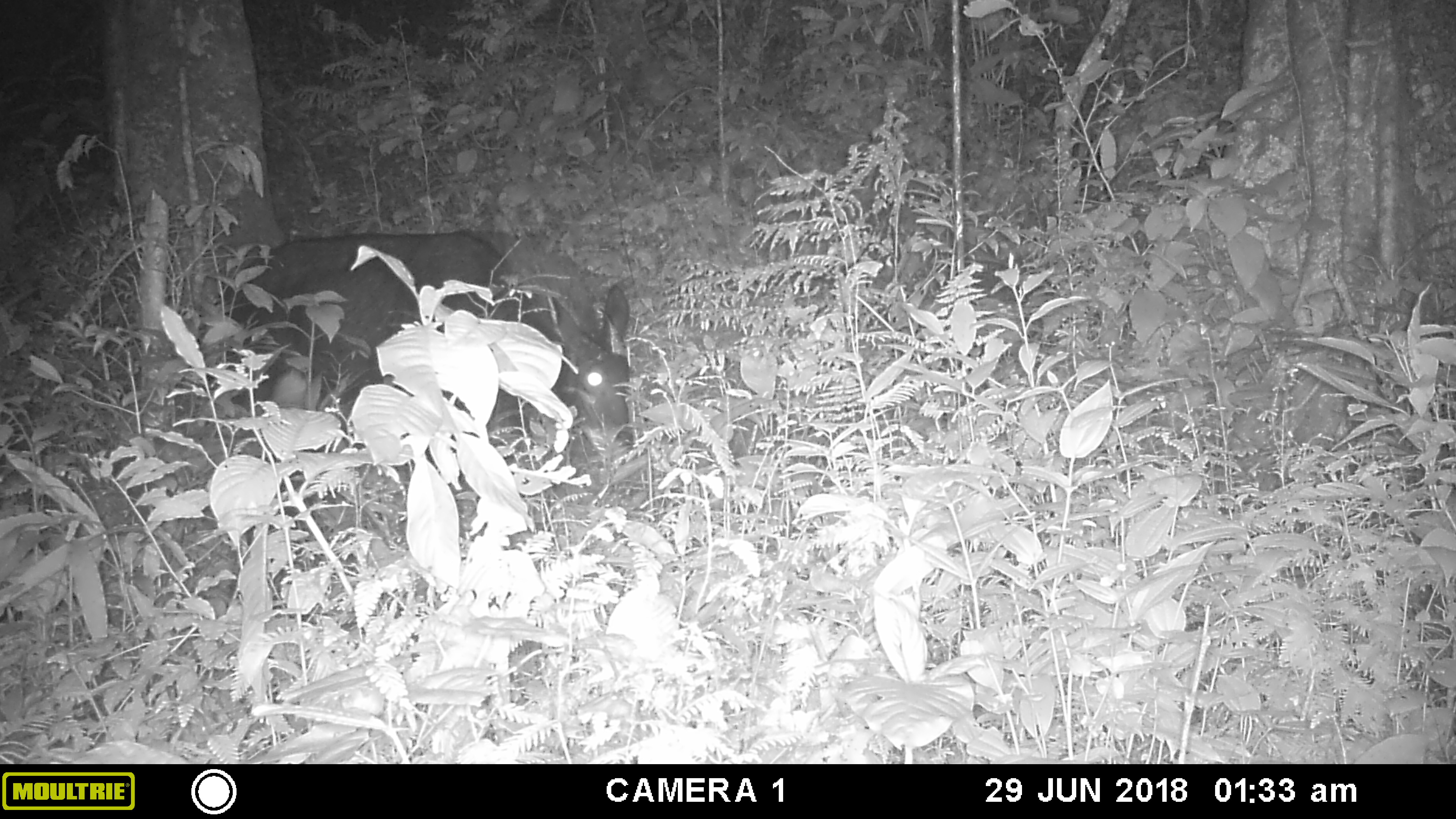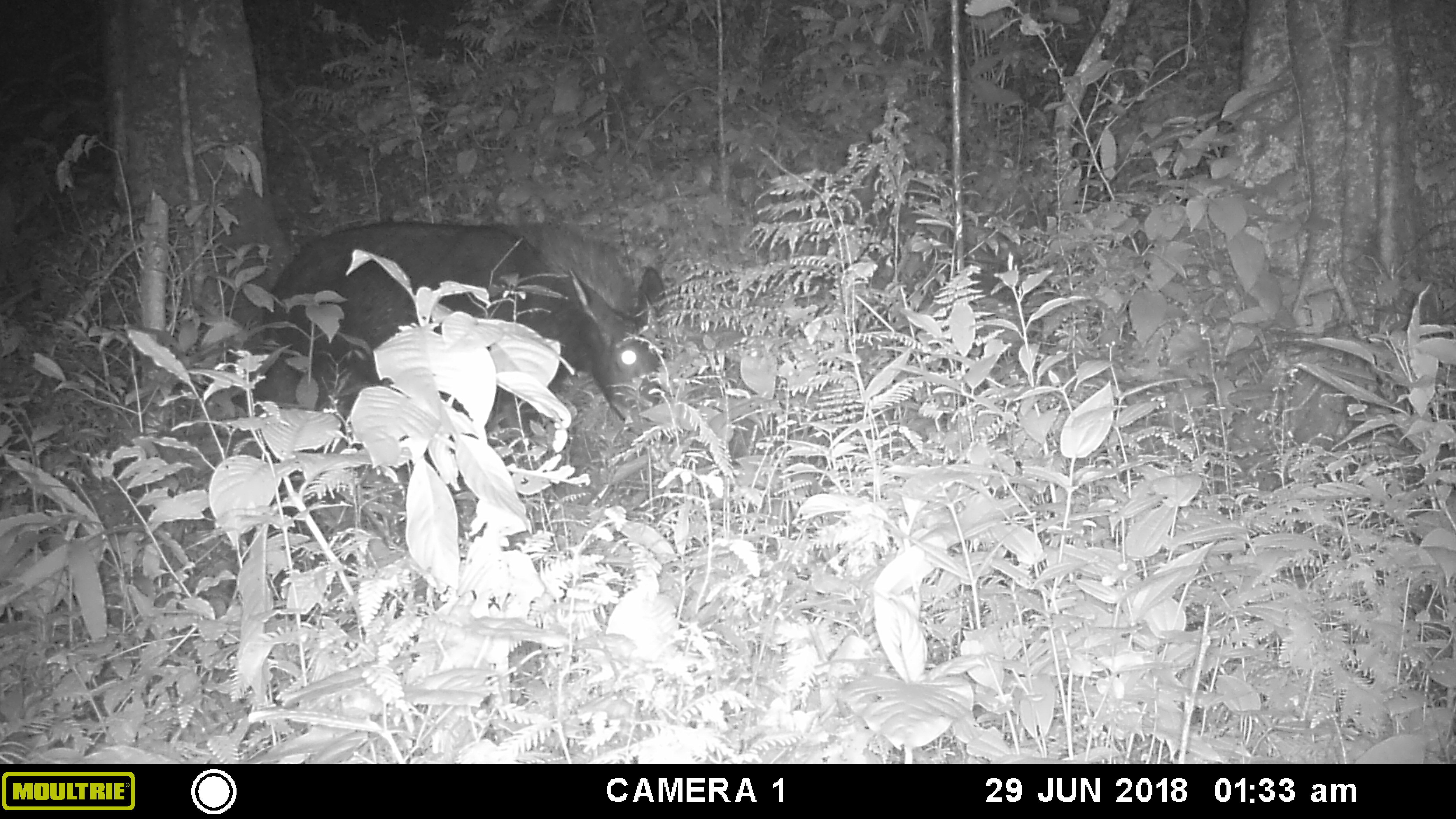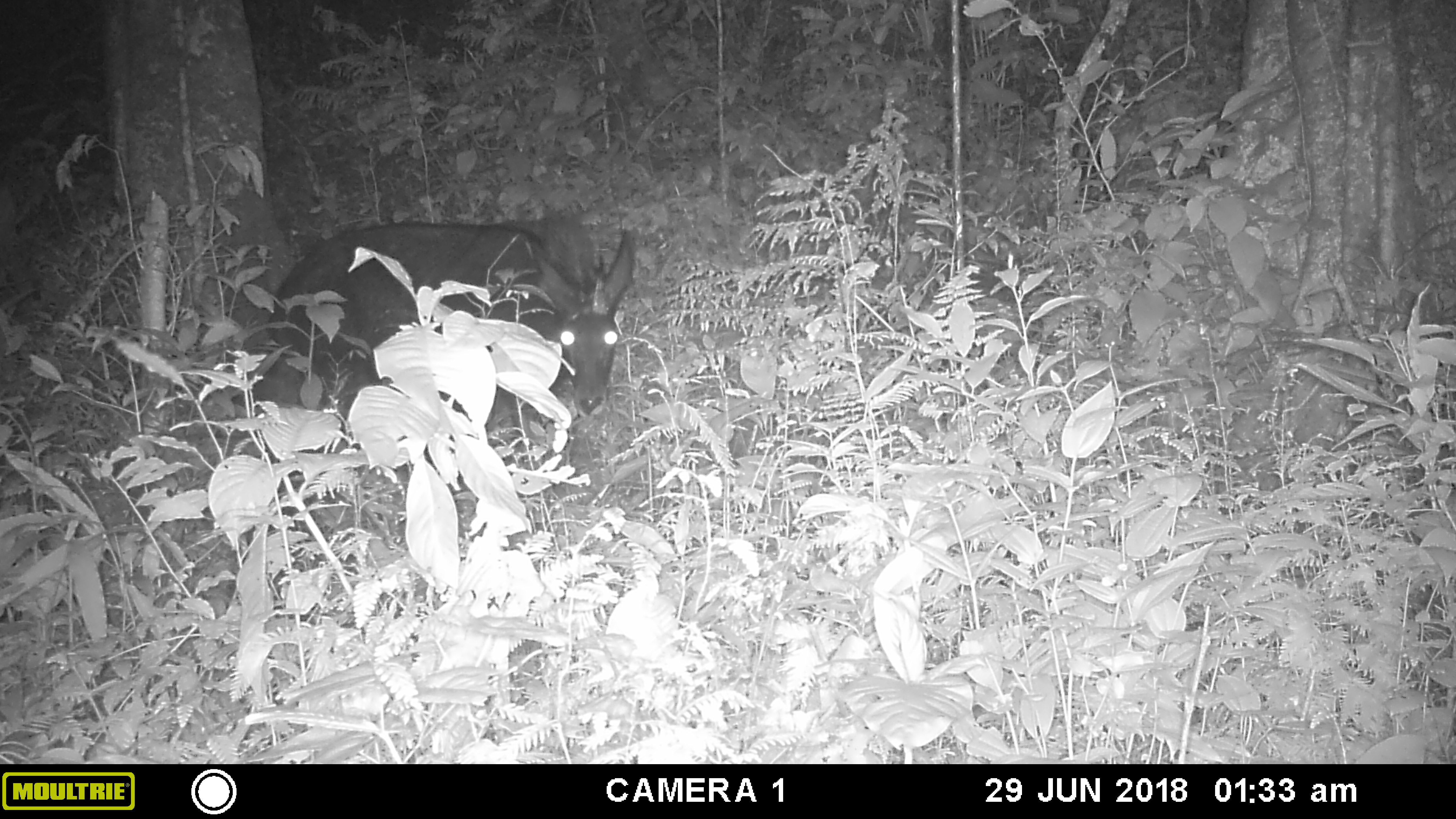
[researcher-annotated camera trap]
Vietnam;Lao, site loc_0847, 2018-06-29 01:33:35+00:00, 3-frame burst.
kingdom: Animalia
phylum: Chordata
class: Mammalia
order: Artiodactyla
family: Bovidae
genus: Capricornis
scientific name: Capricornis sumatraensis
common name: chinese serow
Chinese serow (Capricornis sumatraensis). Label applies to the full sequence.